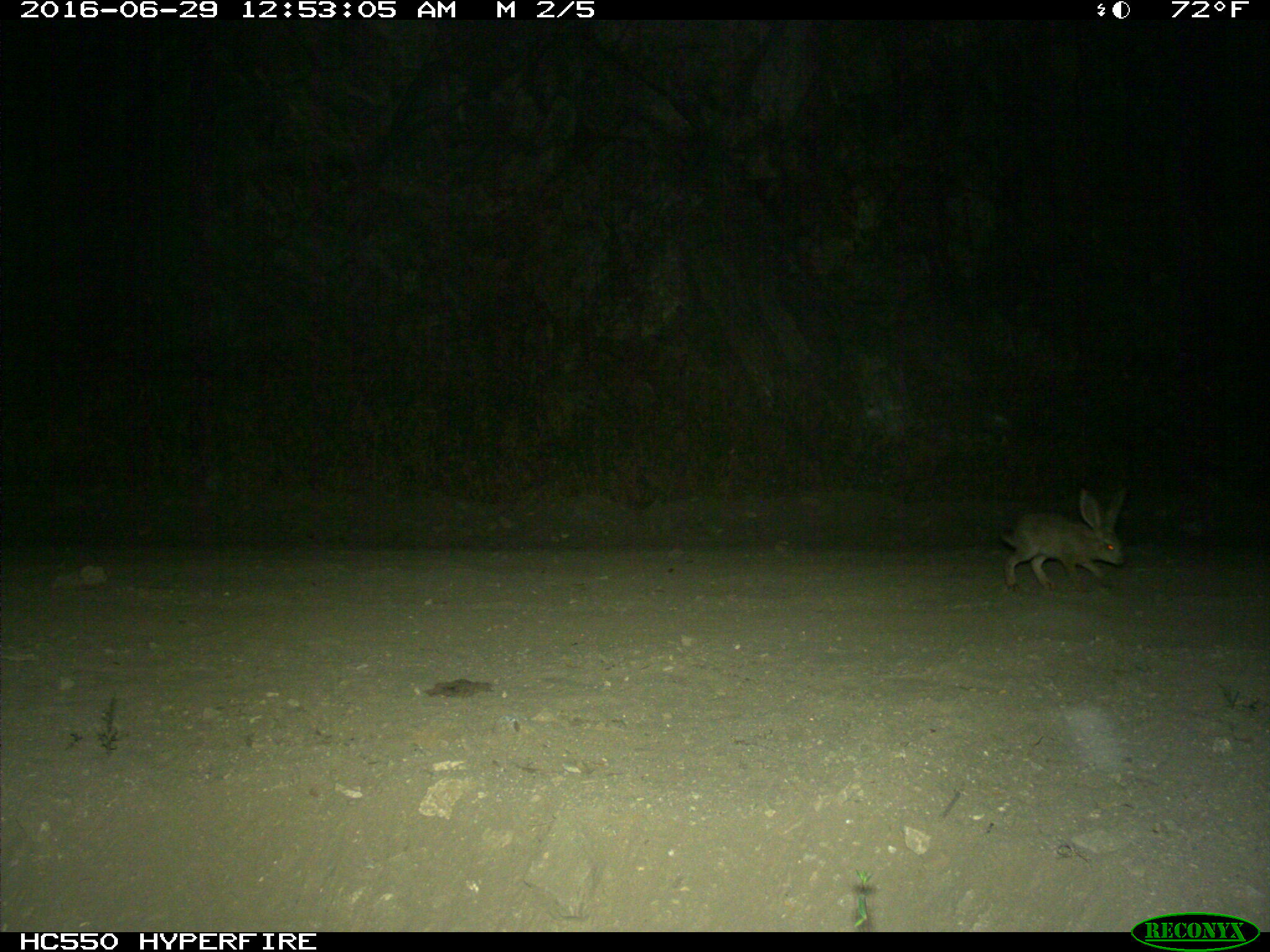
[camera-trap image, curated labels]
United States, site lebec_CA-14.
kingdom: Animalia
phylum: Chordata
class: Mammalia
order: Lagomorpha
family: Leporidae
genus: Lepus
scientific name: Lepus californicus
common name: black-tailed jackrabbit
Lepus californicus (black-tailed jackrabbit).